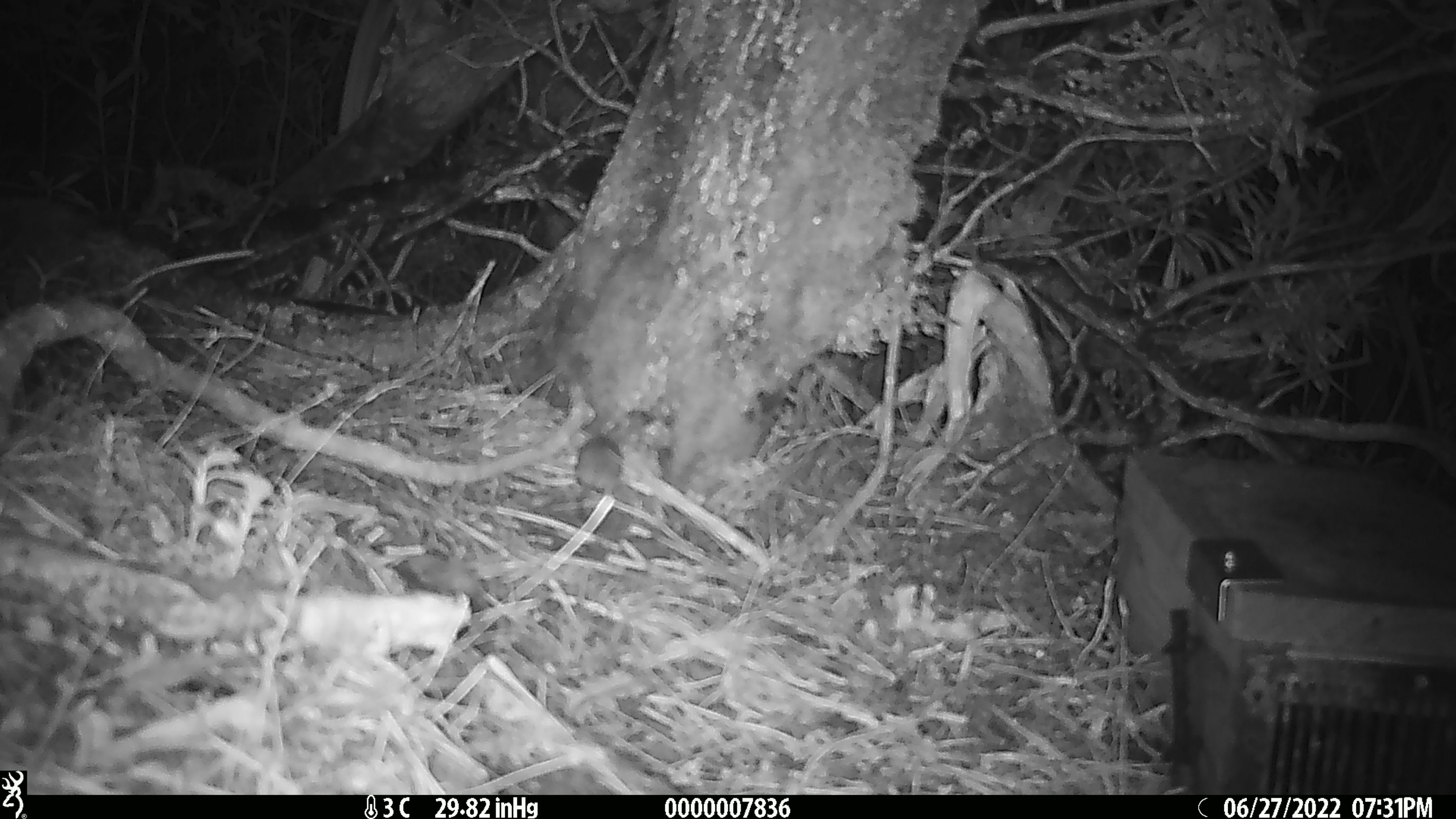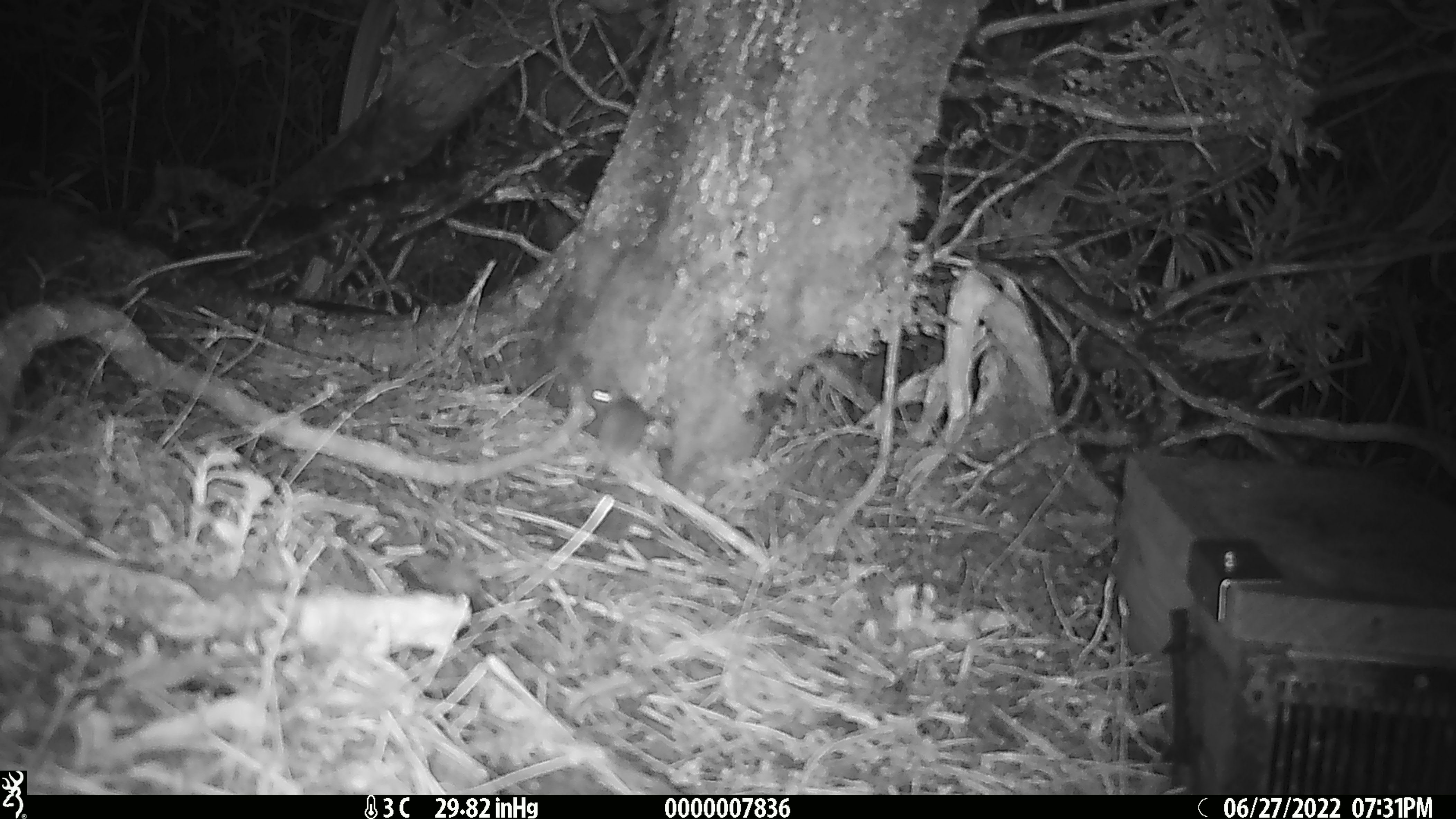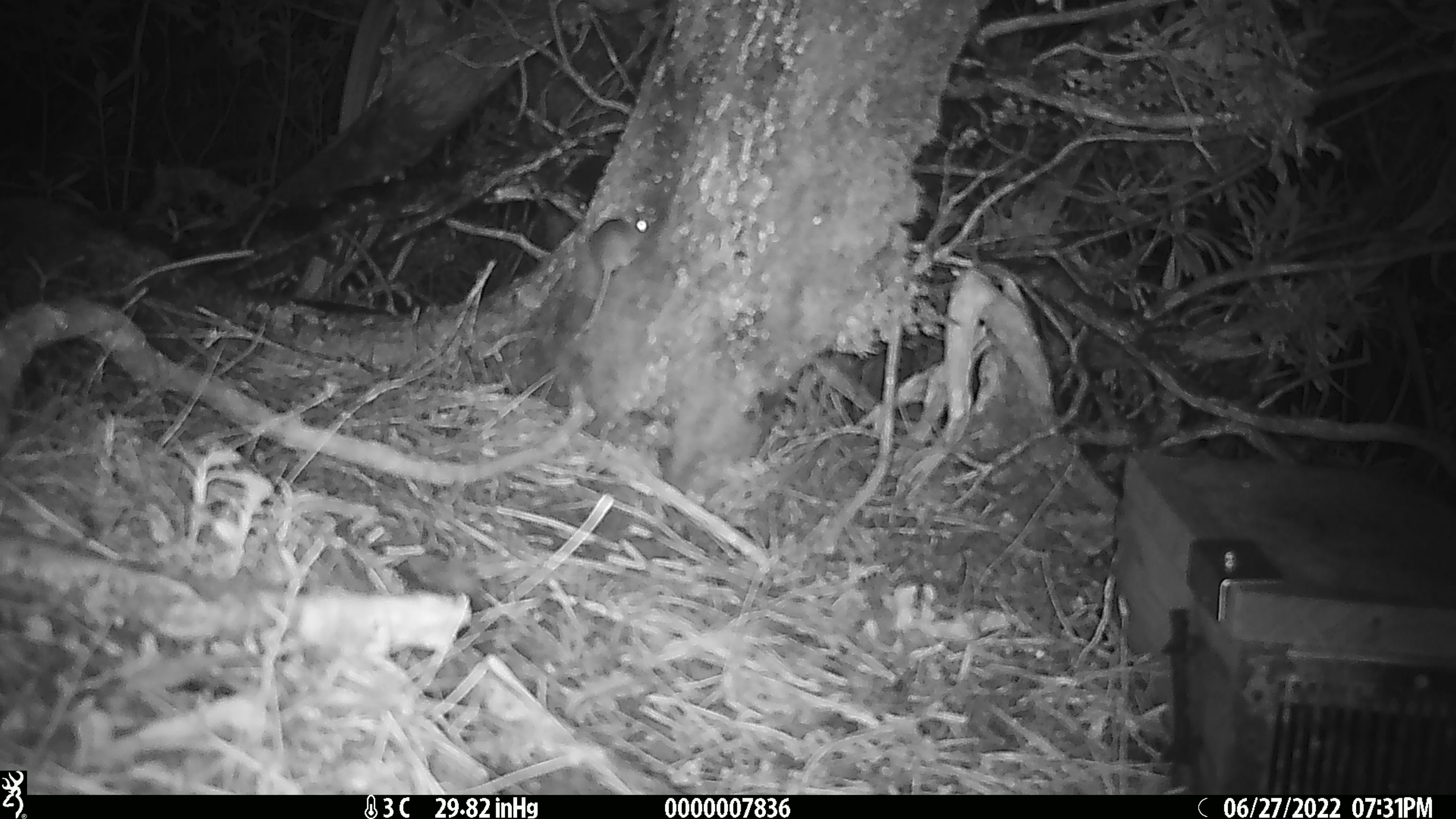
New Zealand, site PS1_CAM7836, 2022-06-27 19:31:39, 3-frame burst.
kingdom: Animalia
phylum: Chordata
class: Mammalia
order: Rodentia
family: Muridae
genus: Mus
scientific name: Mus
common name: mouse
Mouse (Mus).